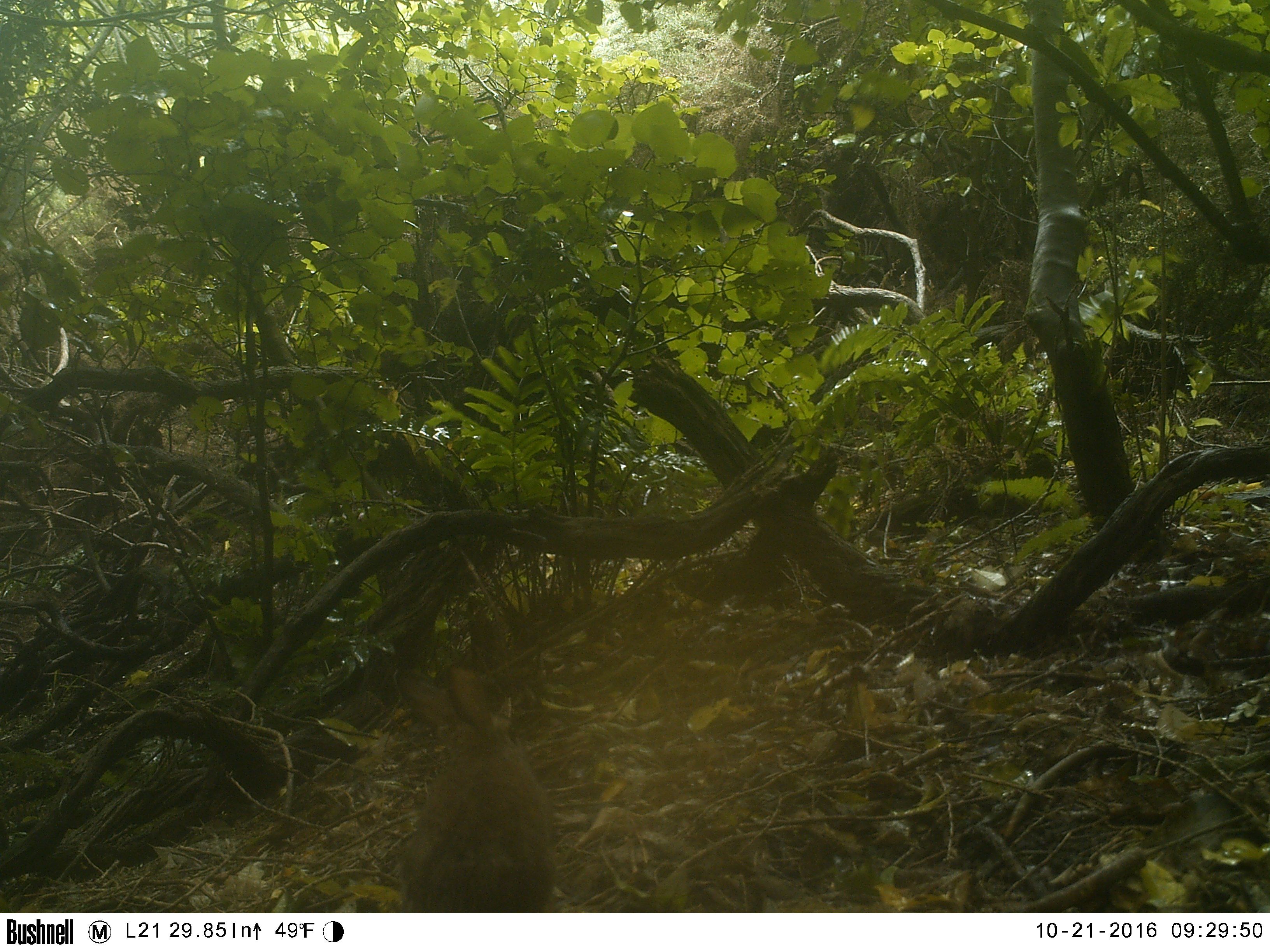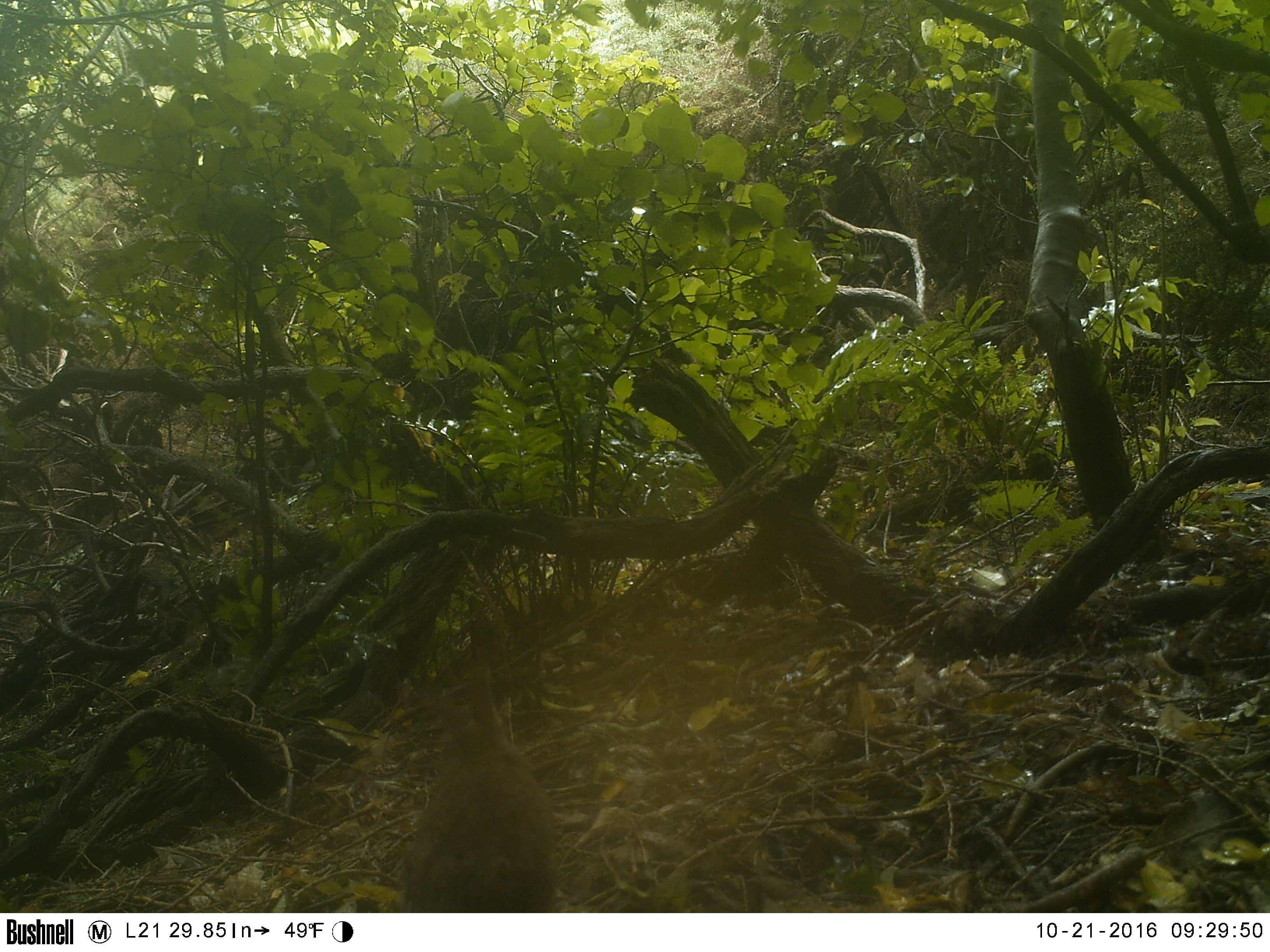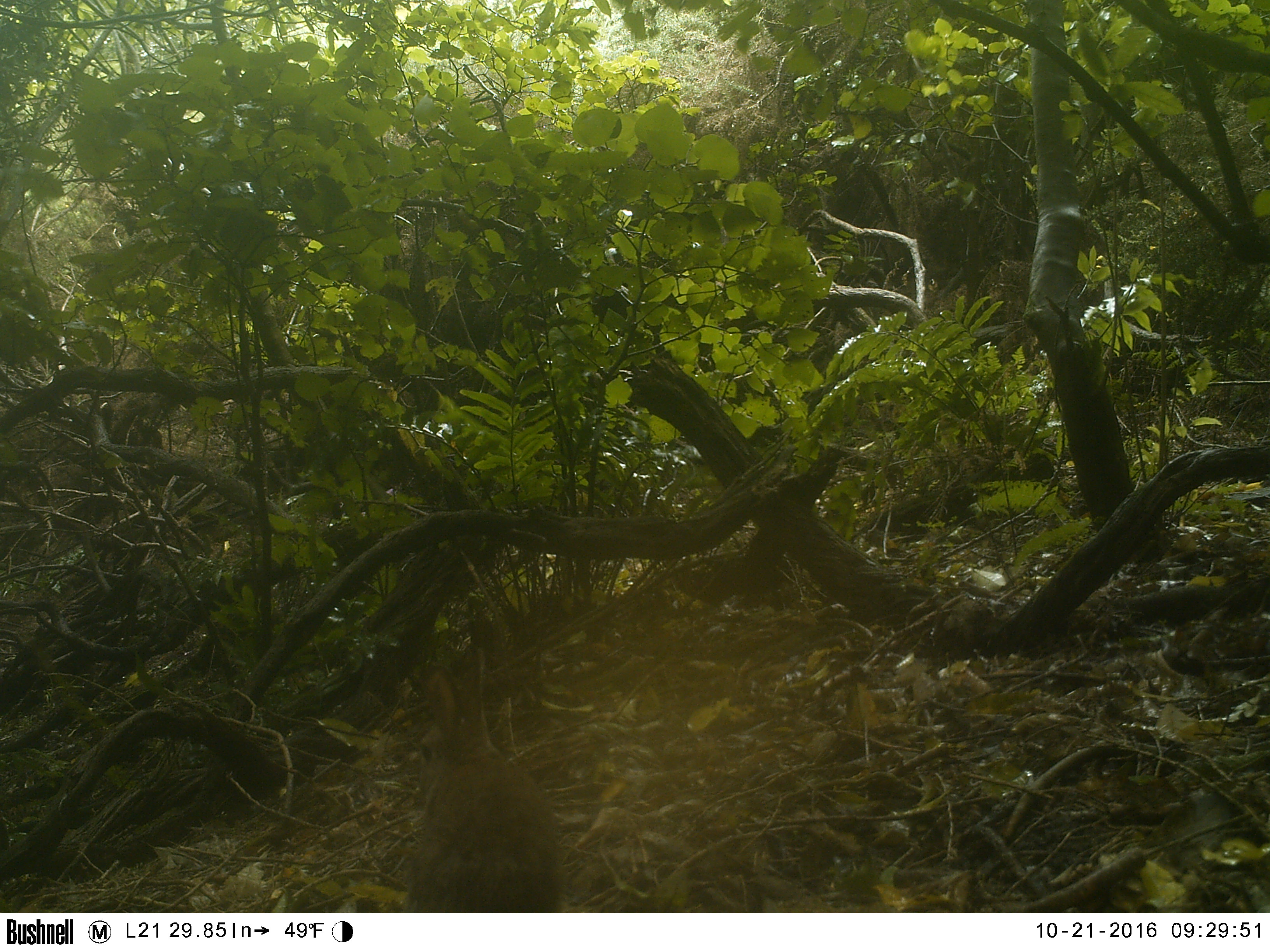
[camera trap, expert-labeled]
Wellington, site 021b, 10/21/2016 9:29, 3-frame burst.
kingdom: Animalia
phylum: Chordata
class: Mammalia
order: Lagomorpha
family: Leporidae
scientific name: Leporidae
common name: rabbit